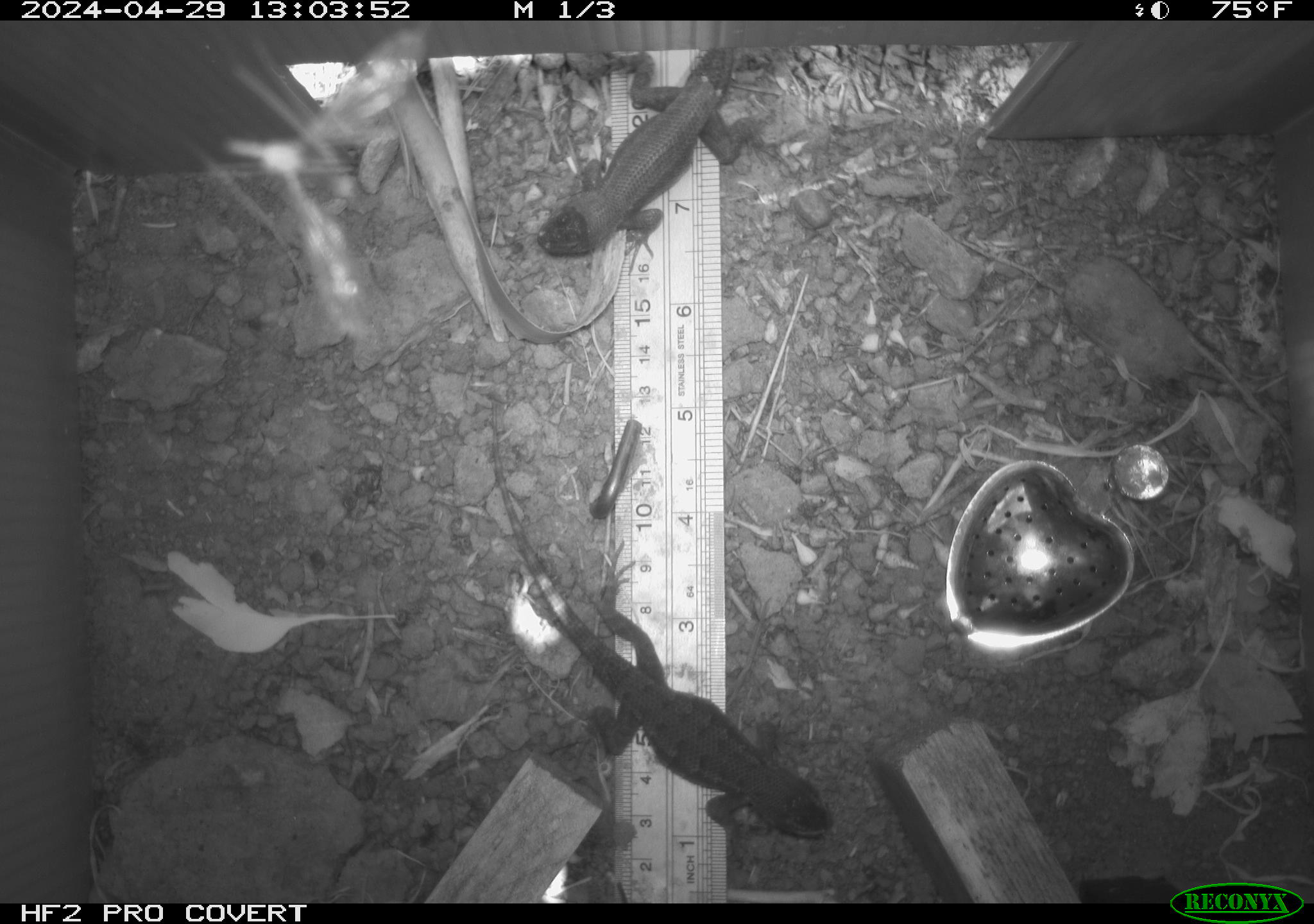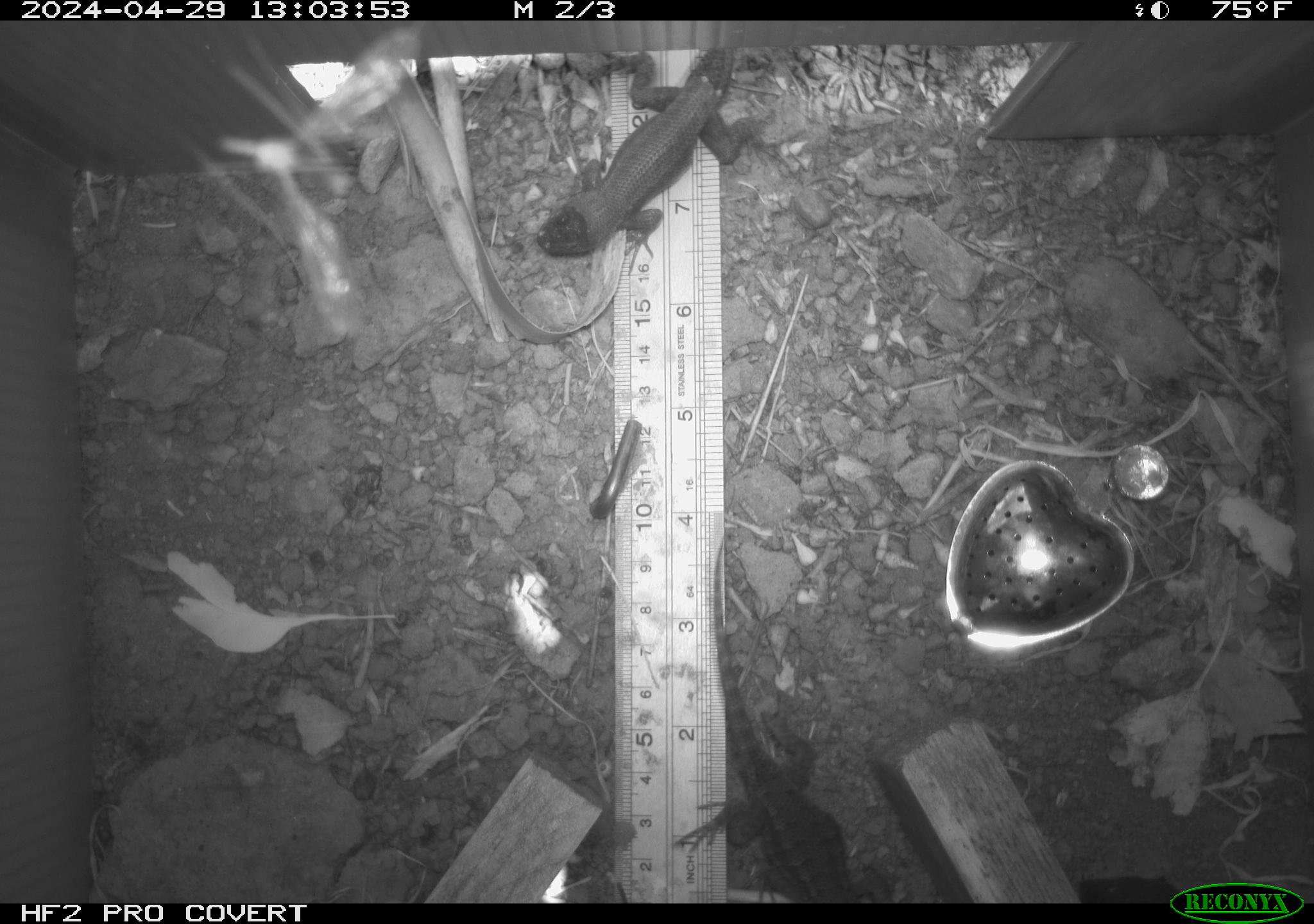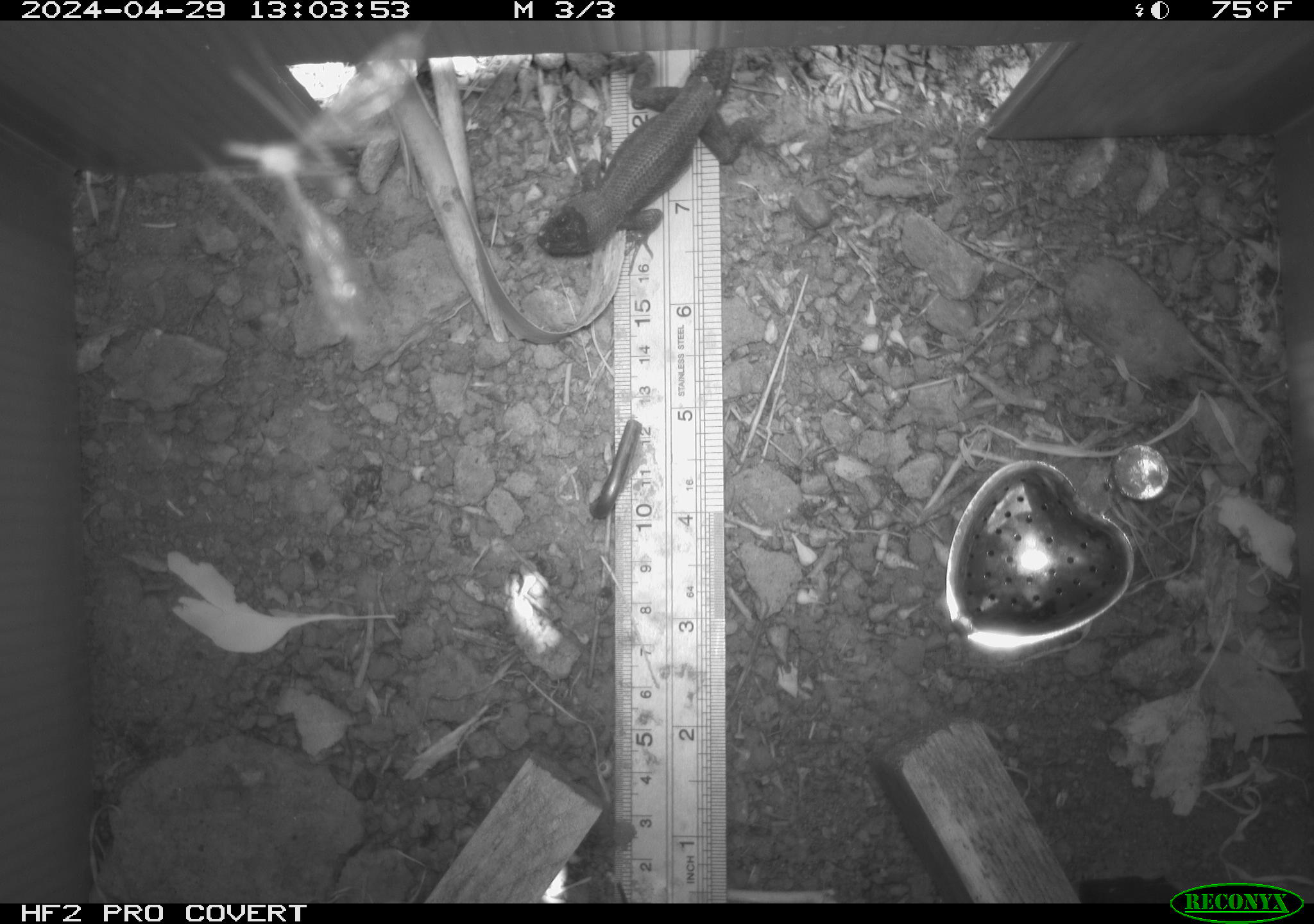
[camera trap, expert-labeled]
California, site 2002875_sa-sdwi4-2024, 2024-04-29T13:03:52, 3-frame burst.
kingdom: Animalia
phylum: Chordata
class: Reptilia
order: Squamata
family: Phrynosomatidae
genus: Sceloporus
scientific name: Sceloporus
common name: spiny lizards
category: sceloporus species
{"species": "sceloporus species (spiny lizards) (Sceloporus)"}